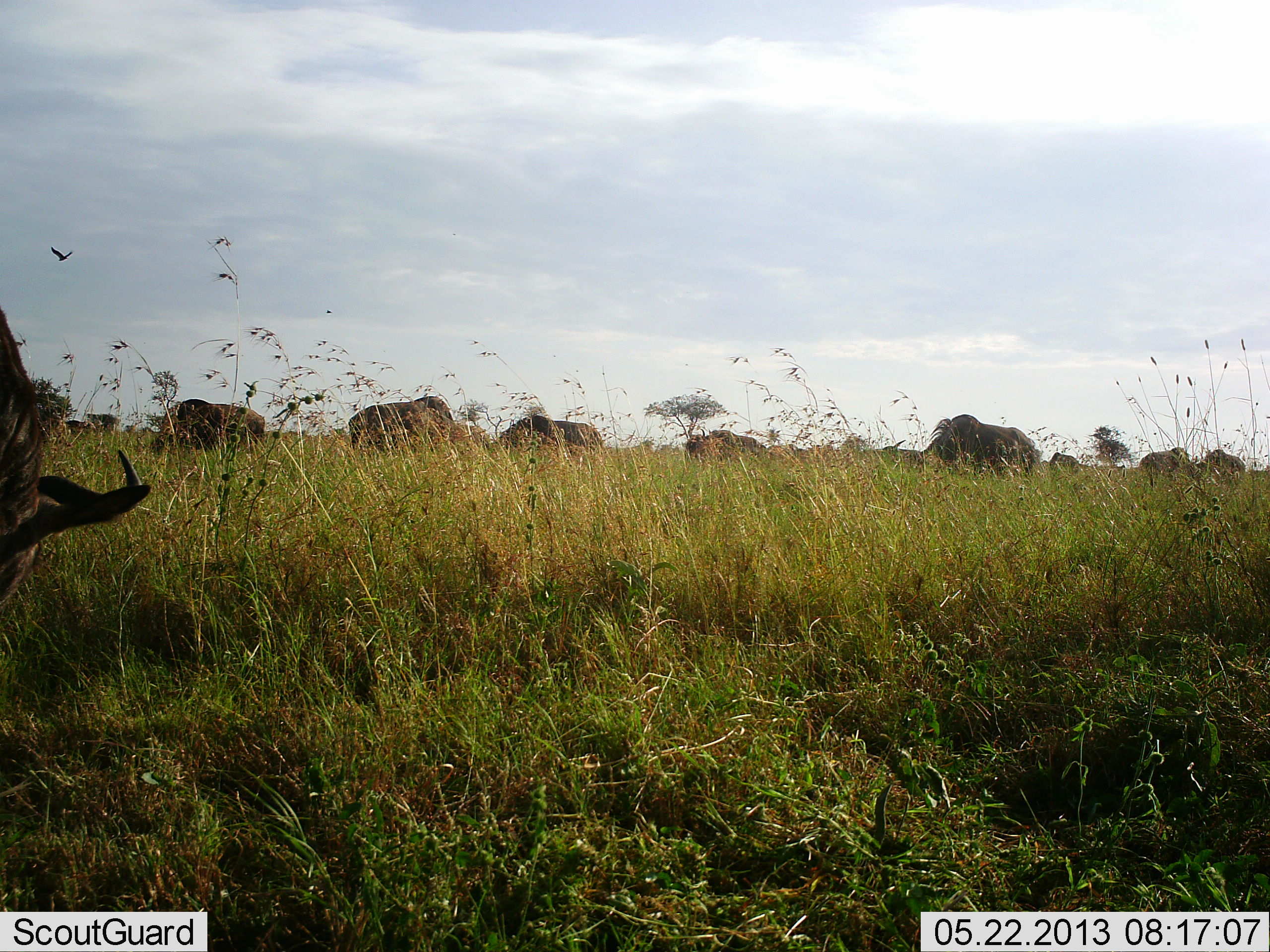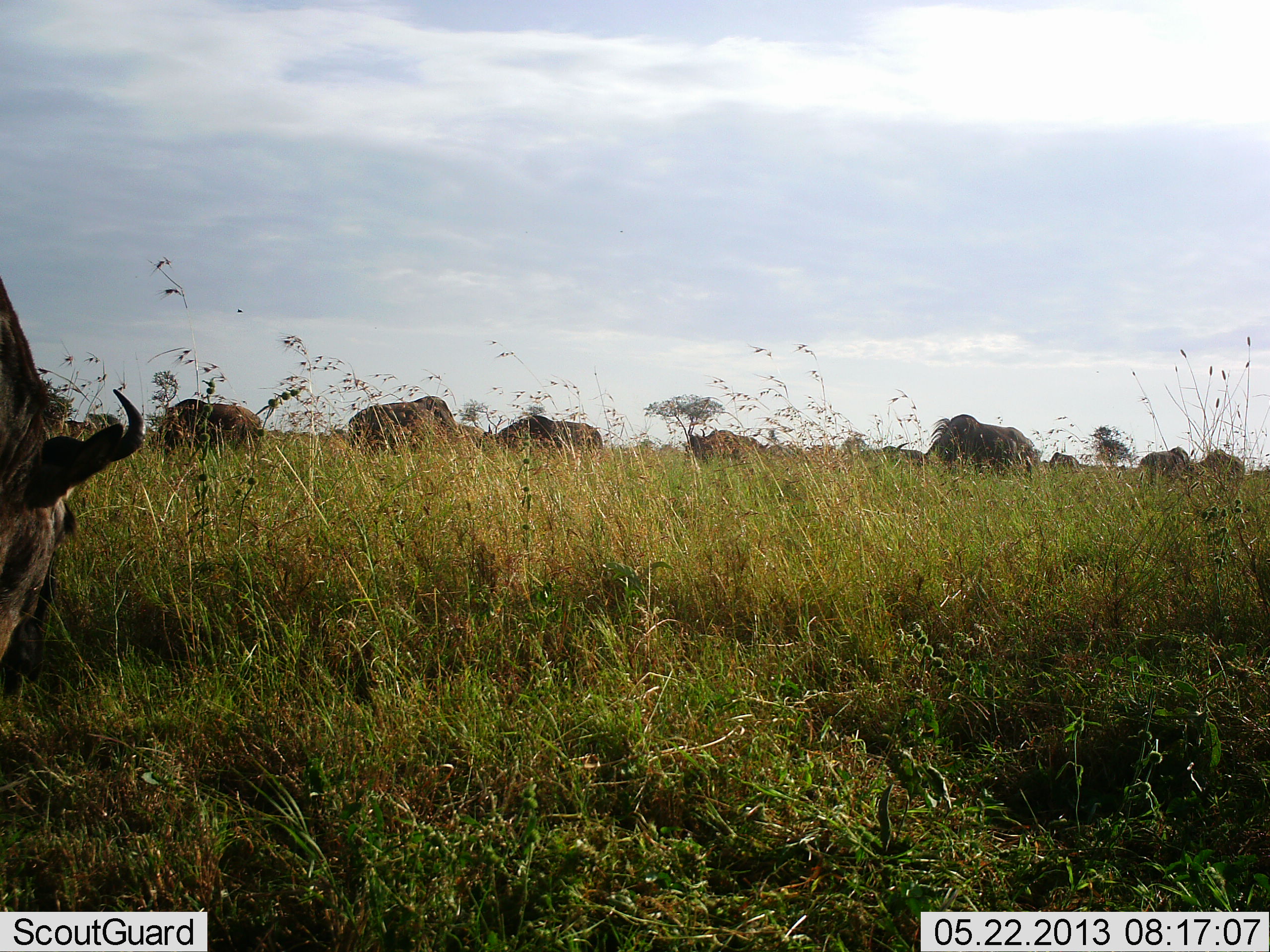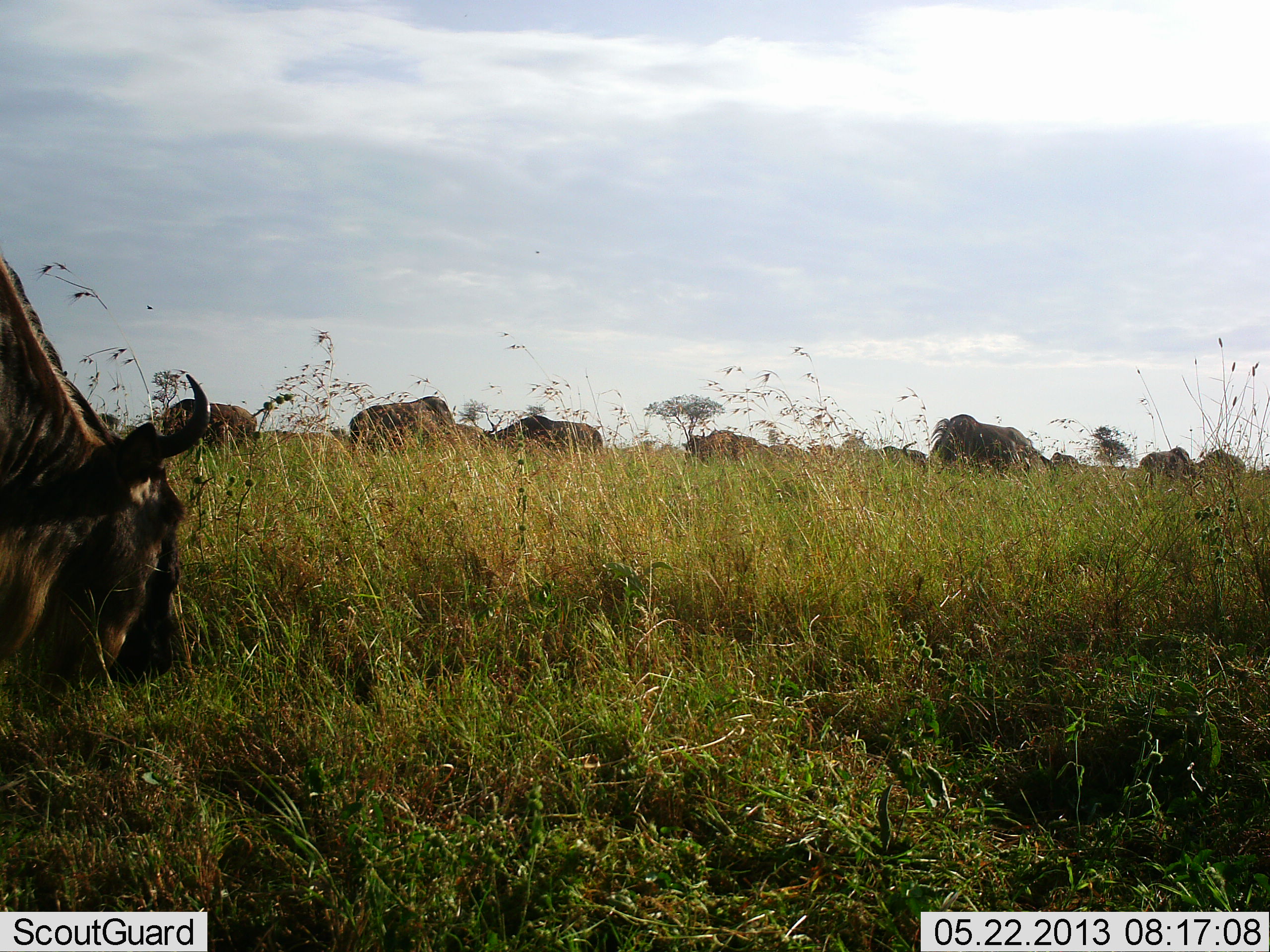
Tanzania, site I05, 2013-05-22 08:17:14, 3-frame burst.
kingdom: Animalia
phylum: Chordata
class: Mammalia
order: Artiodactyla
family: Bovidae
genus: Connochaetes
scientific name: Connochaetes taurinus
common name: blue wildebeest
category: wildebeest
Wildebeest (blue wildebeest) (Connochaetes taurinus), count 10. Behavior (volunteer vote fractions): standing 33%, resting 0%, moving 0%, interacting 0%. Young present (vote fraction): 0%. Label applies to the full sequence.